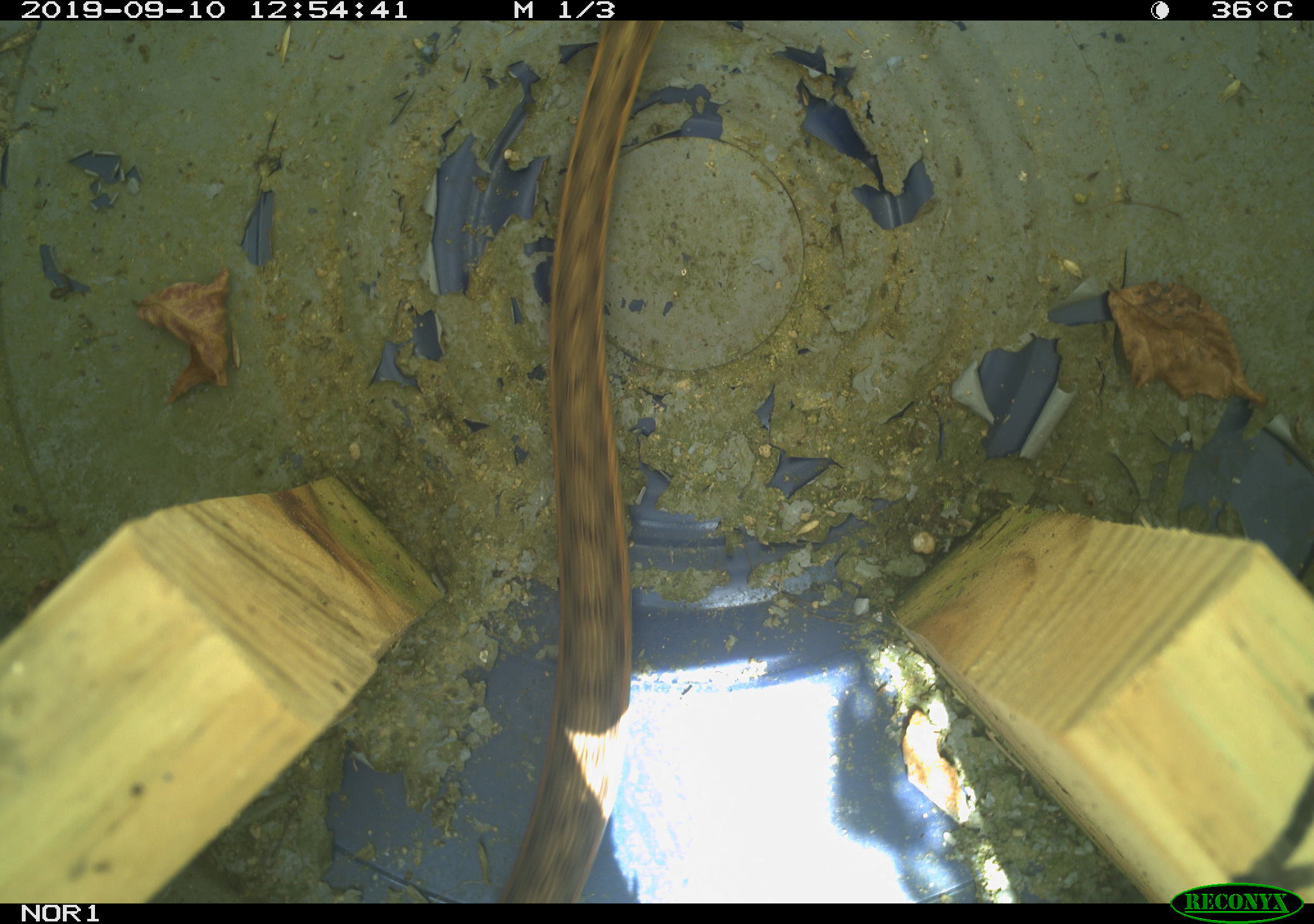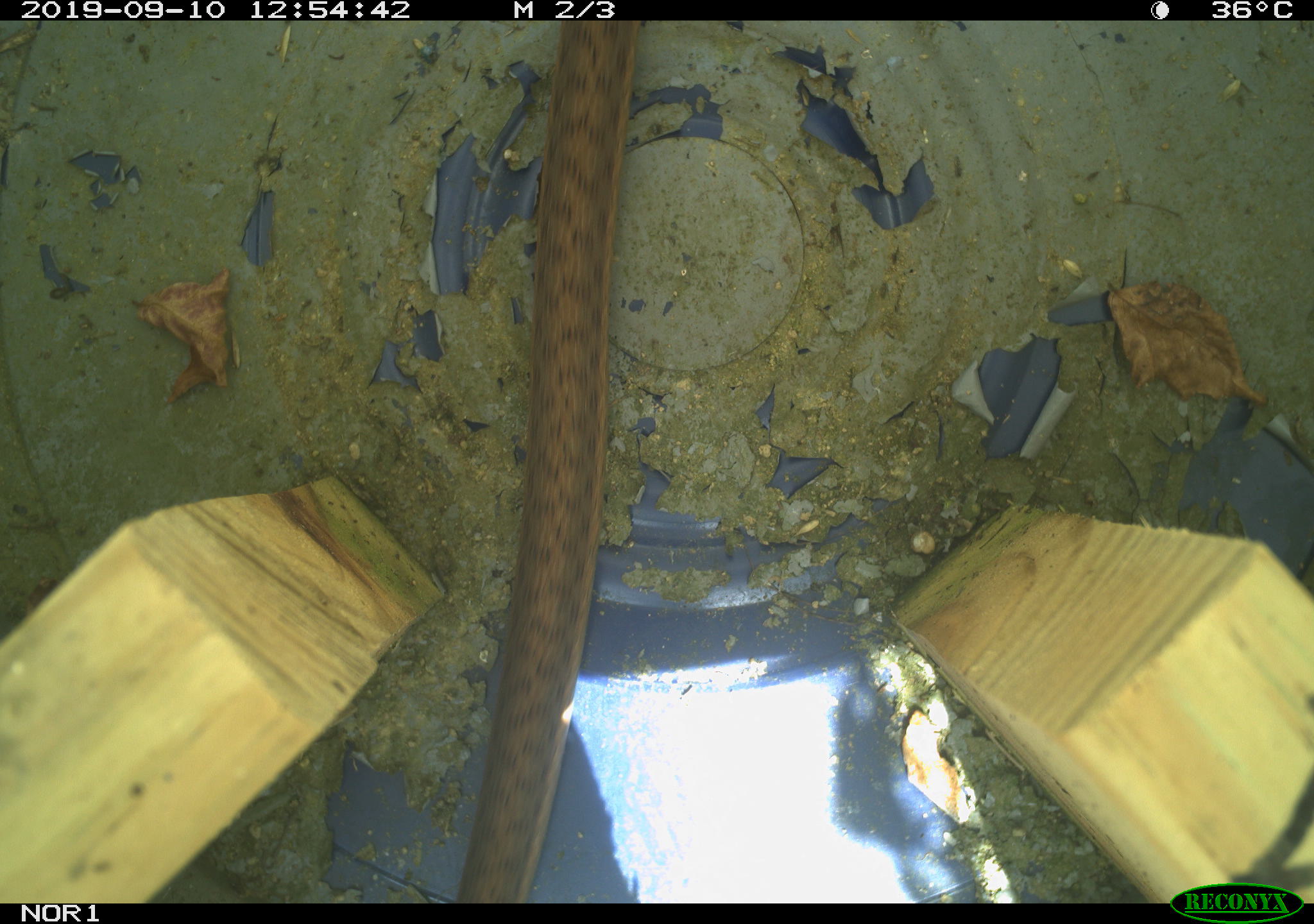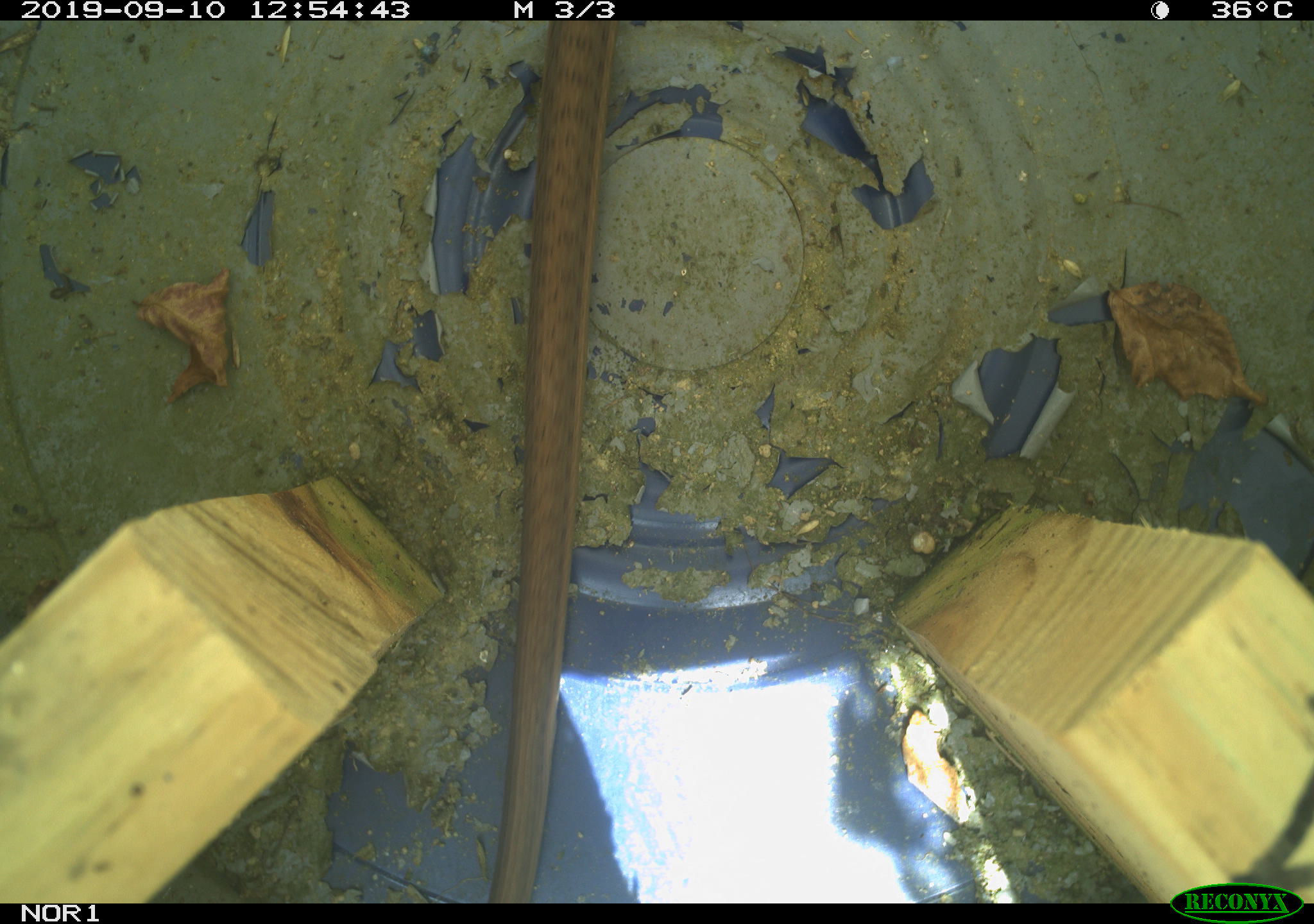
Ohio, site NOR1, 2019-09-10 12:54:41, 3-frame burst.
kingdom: Animalia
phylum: Chordata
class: Reptilia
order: Squamata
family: Colubridae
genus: Thamnophis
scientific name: Thamnophis sirtalis sirtalis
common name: eastern gartersnake